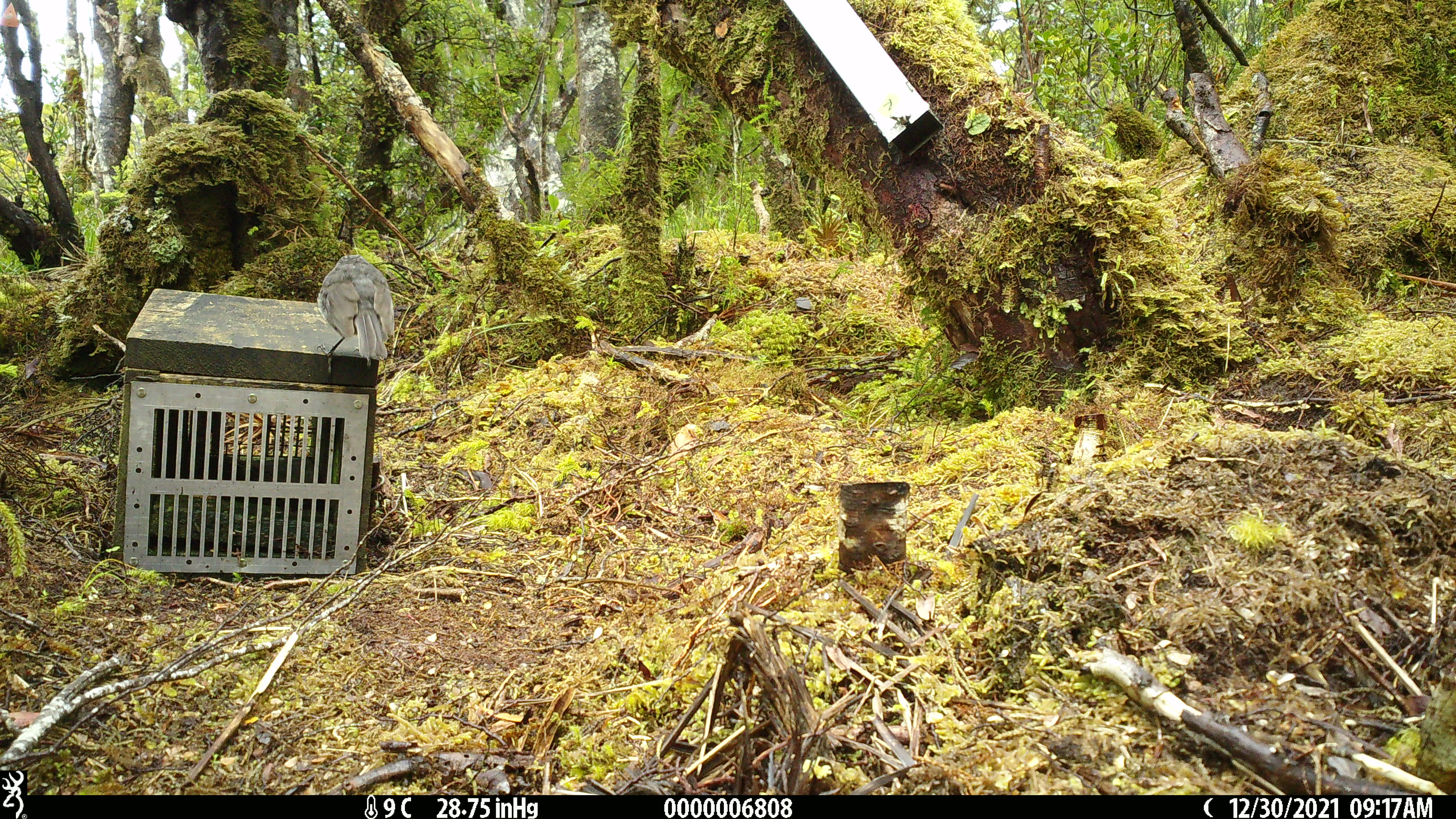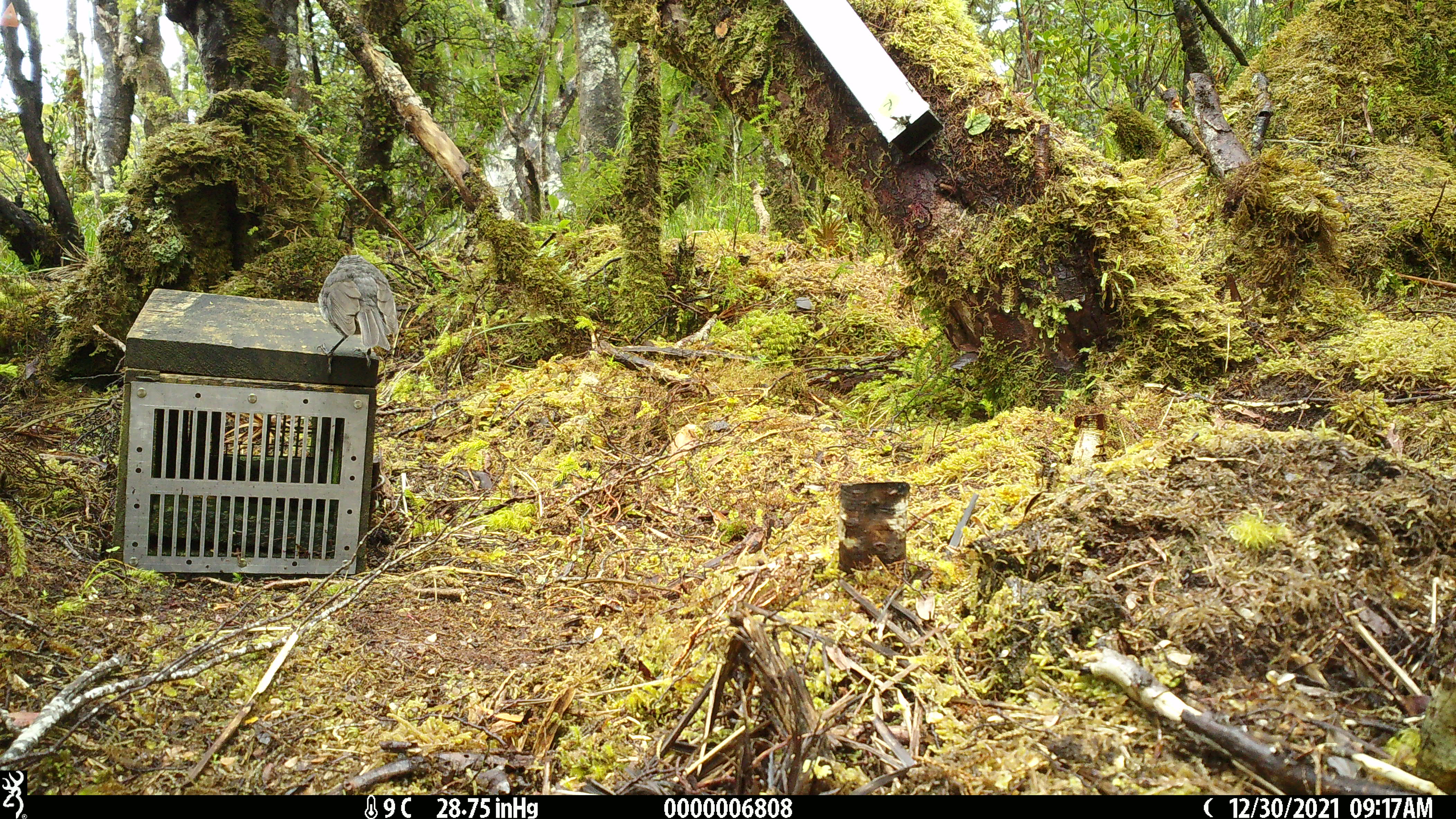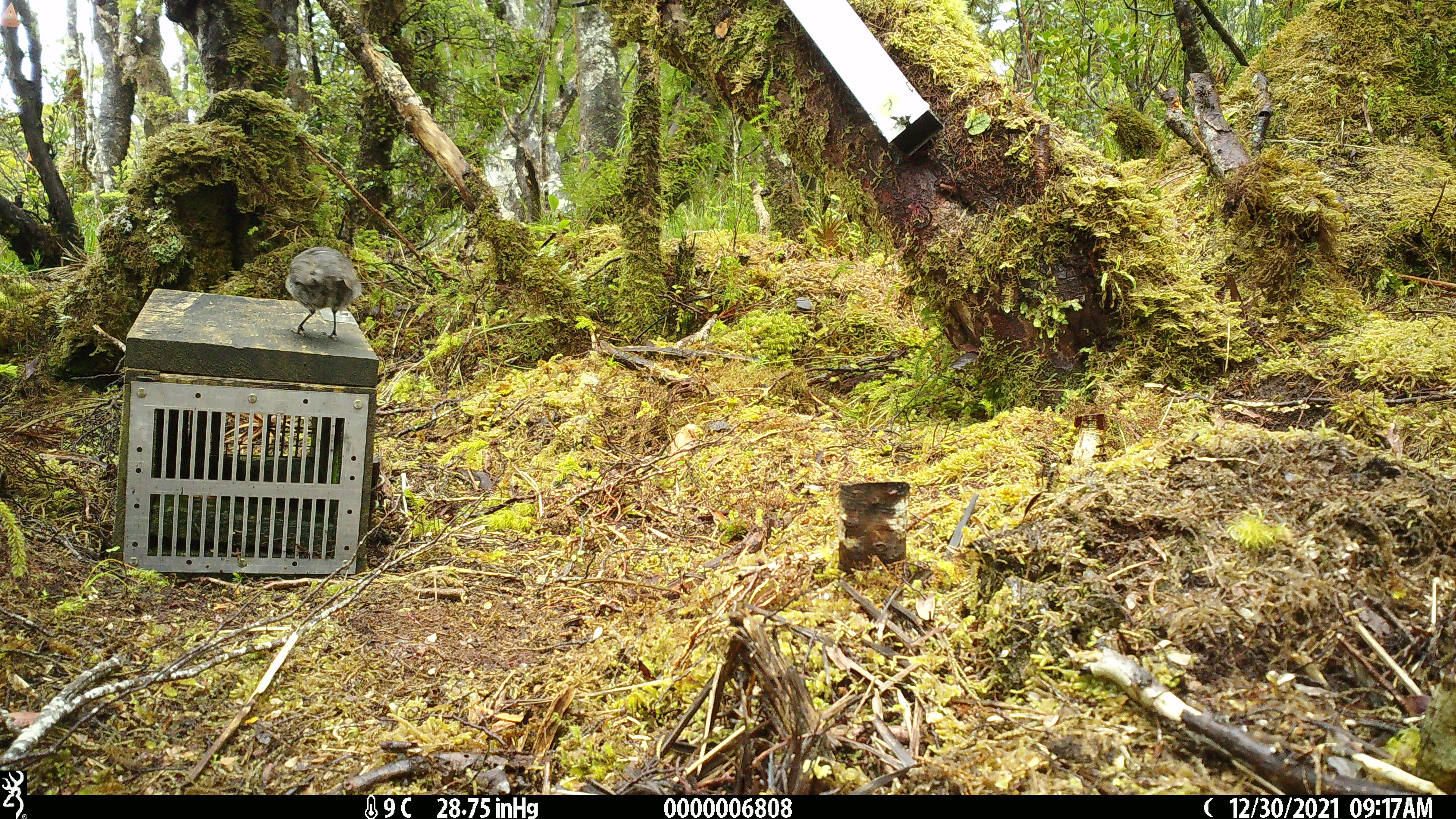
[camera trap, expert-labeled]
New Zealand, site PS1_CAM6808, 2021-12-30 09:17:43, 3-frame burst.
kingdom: Animalia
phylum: Chordata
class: Aves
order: Passeriformes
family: Petroicidae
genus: Petroica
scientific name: Petroica australis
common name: new zealand robin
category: robin